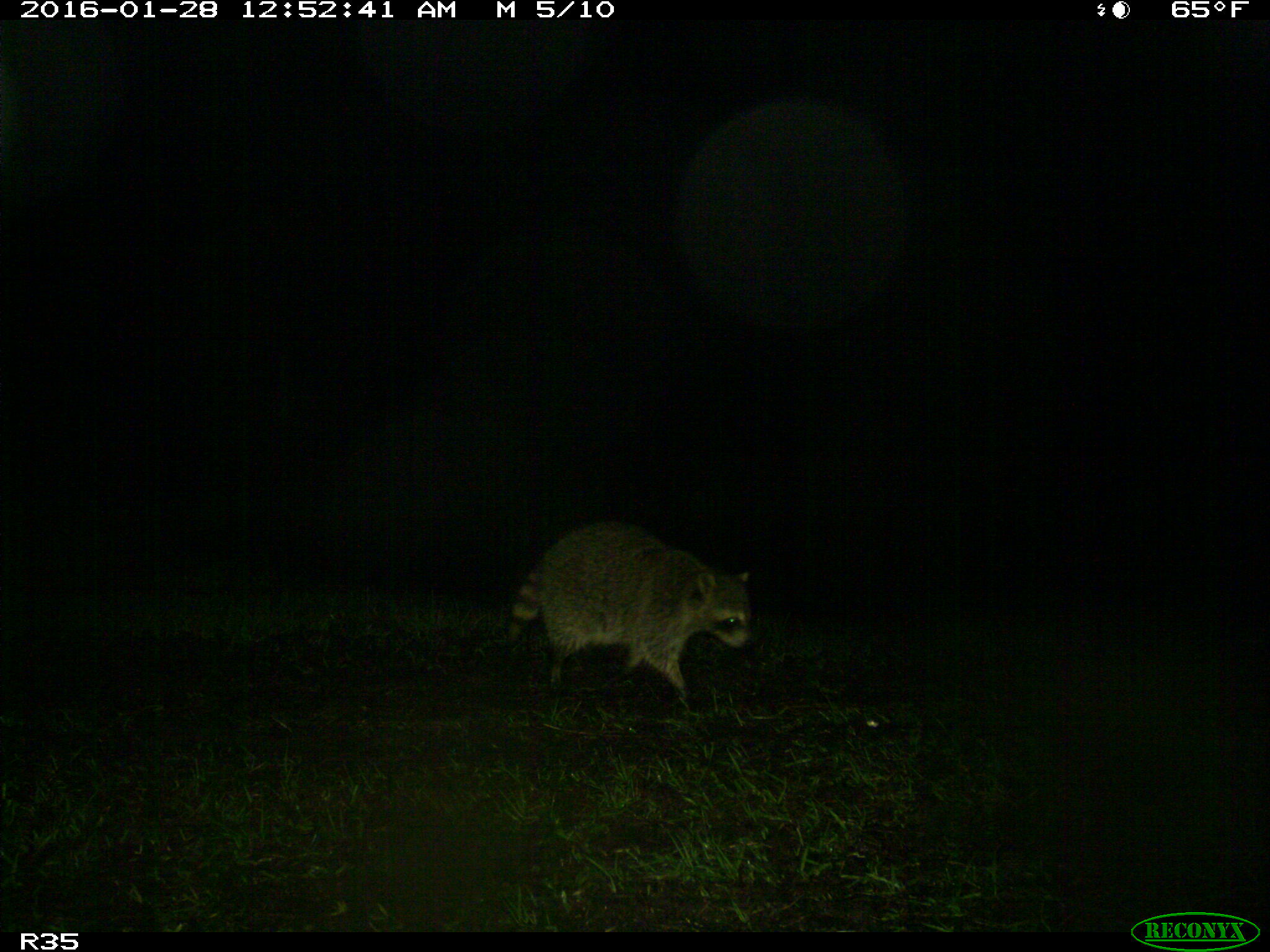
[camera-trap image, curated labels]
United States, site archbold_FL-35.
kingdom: Animalia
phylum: Chordata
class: Mammalia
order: Carnivora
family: Procyonidae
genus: Procyon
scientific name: Procyon lotor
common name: common raccoon